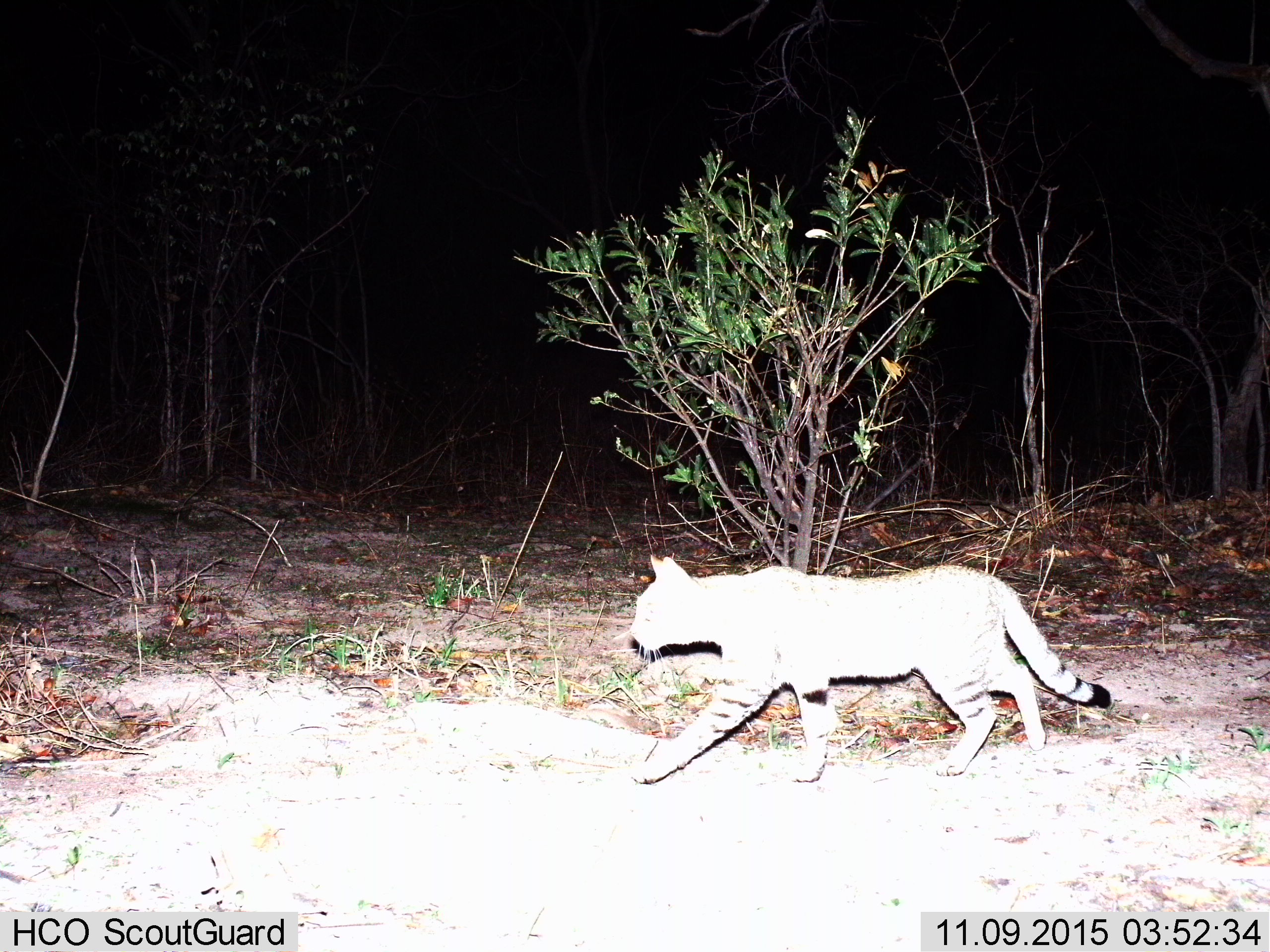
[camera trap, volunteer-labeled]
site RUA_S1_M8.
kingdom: Animalia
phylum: Chordata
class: Mammalia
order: Carnivora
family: Felidae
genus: Felis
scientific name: Felis lybica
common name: african wild cat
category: africanwildcat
Africanwildcat (african wild cat) (Felis lybica), count 1. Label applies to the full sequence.